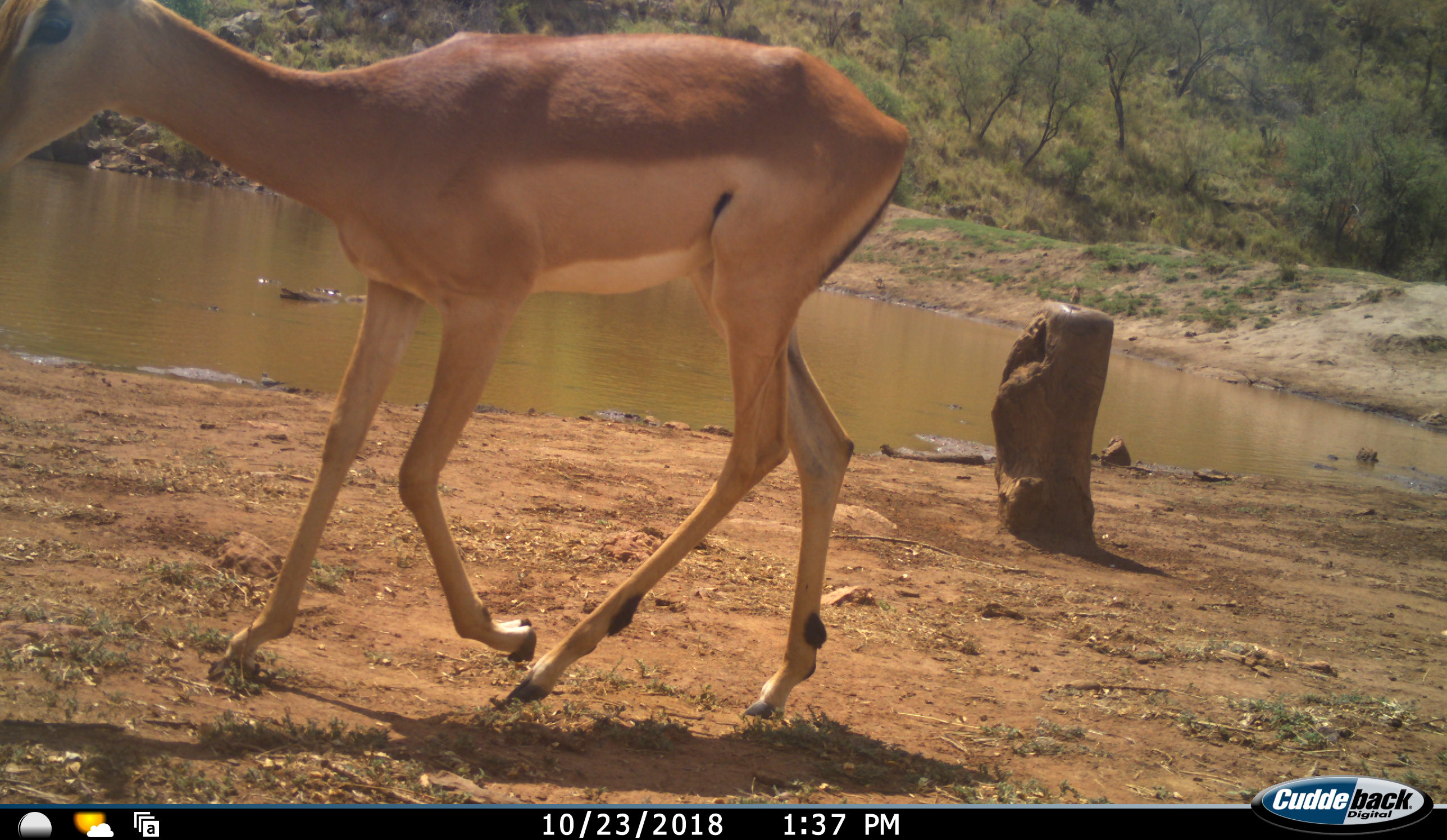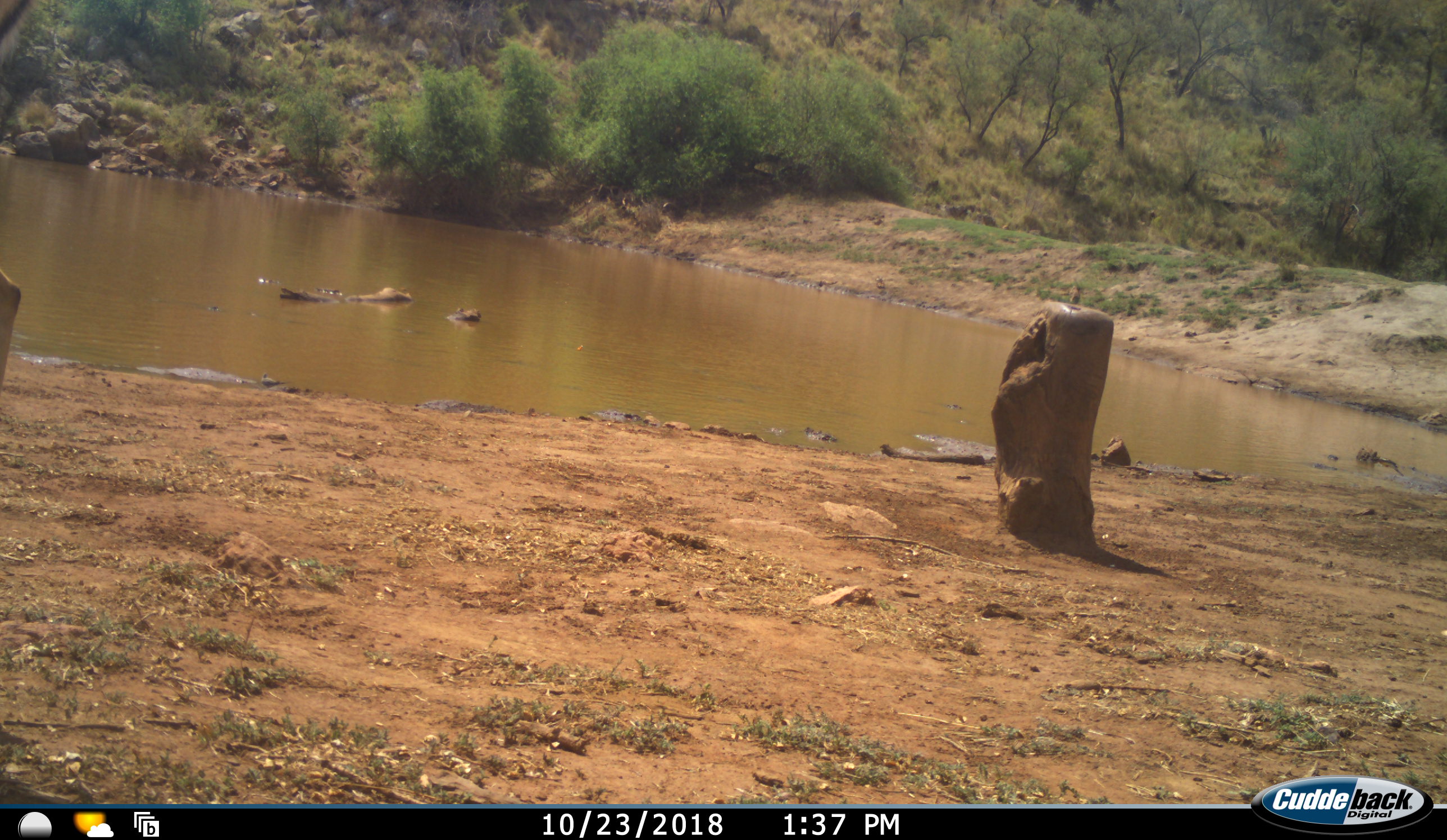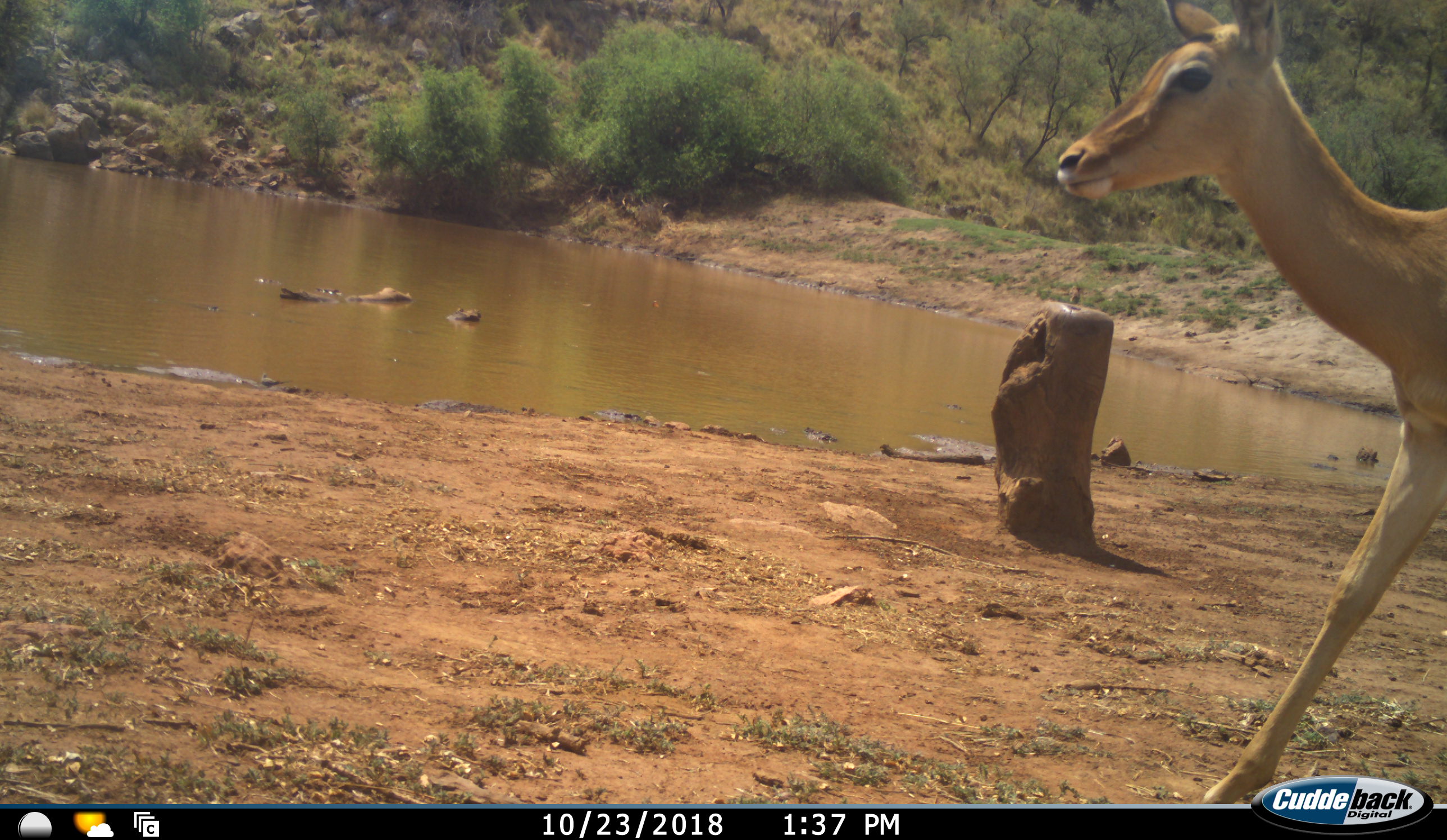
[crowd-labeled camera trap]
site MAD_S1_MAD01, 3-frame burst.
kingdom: Animalia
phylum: Chordata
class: Mammalia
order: Artiodactyla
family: Bovidae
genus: Aepyceros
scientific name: Aepyceros melampus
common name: impala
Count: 2.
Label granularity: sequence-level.